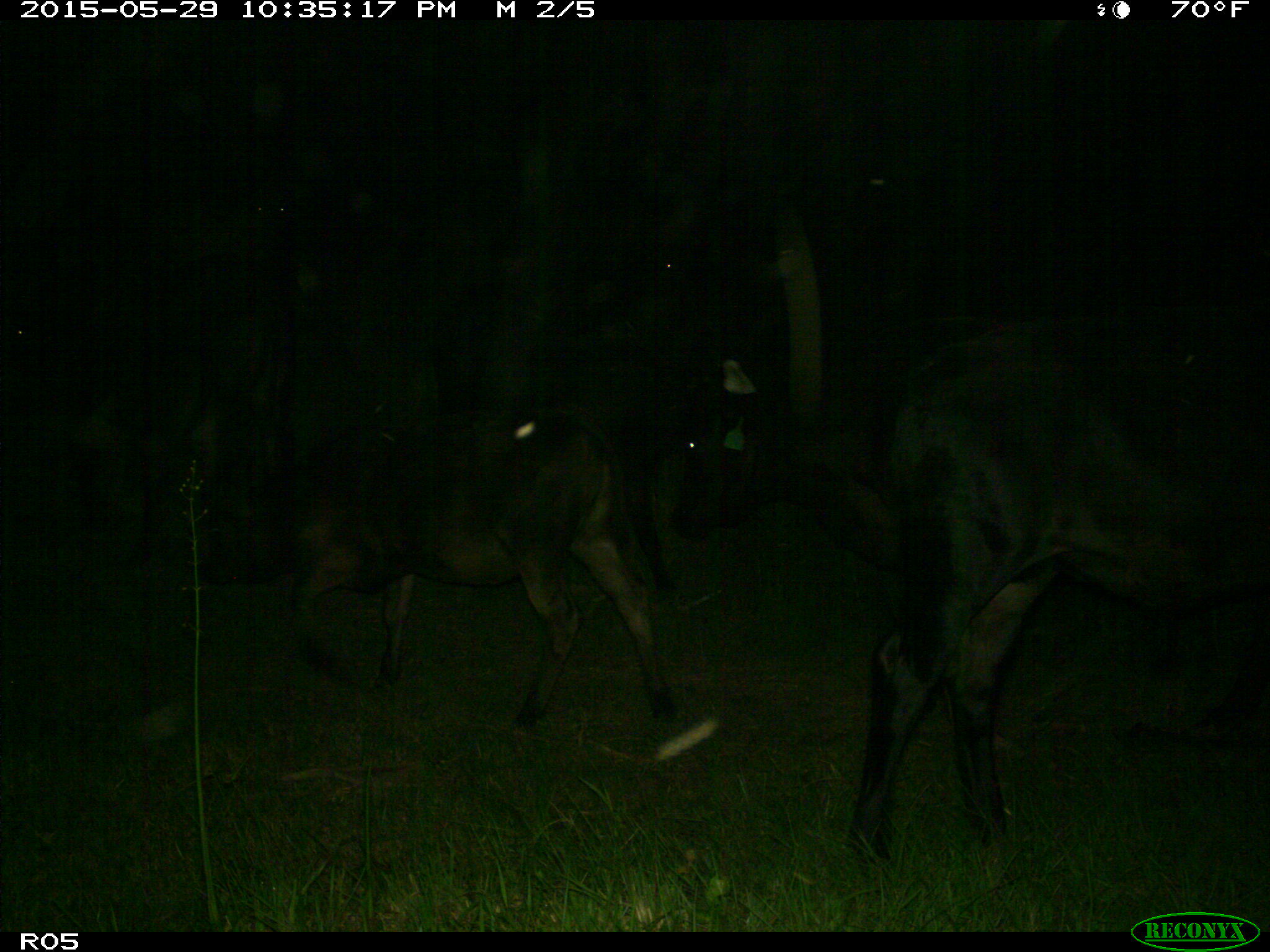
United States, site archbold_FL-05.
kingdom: Animalia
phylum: Chordata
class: Mammalia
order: Artiodactyla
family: Bovidae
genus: Bos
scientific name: Bos taurus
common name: domestic cow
Bos taurus (domestic cow).